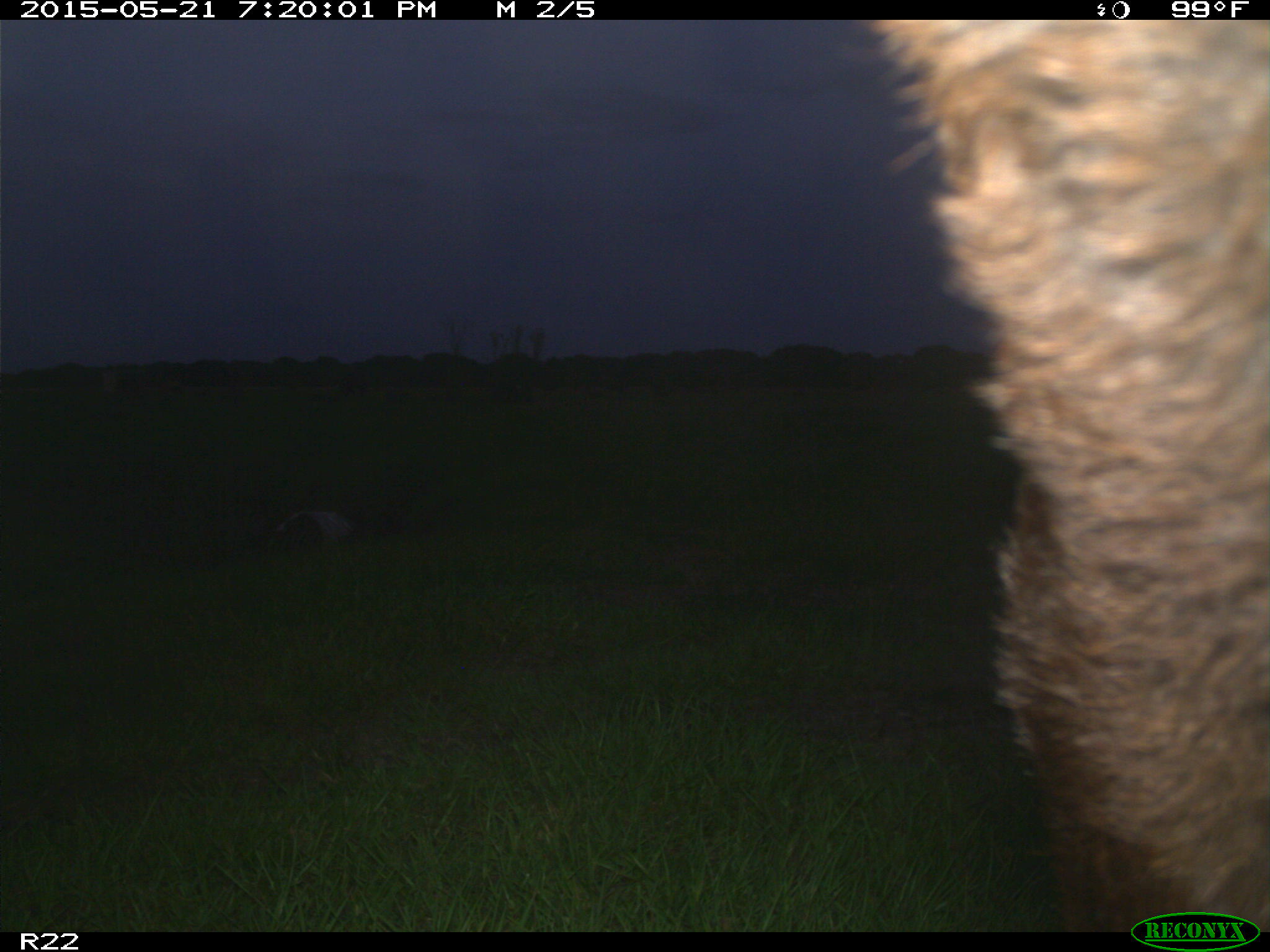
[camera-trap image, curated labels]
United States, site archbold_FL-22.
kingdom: Animalia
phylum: Chordata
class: Mammalia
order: Artiodactyla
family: Bovidae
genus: Bos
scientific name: Bos taurus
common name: domestic cow